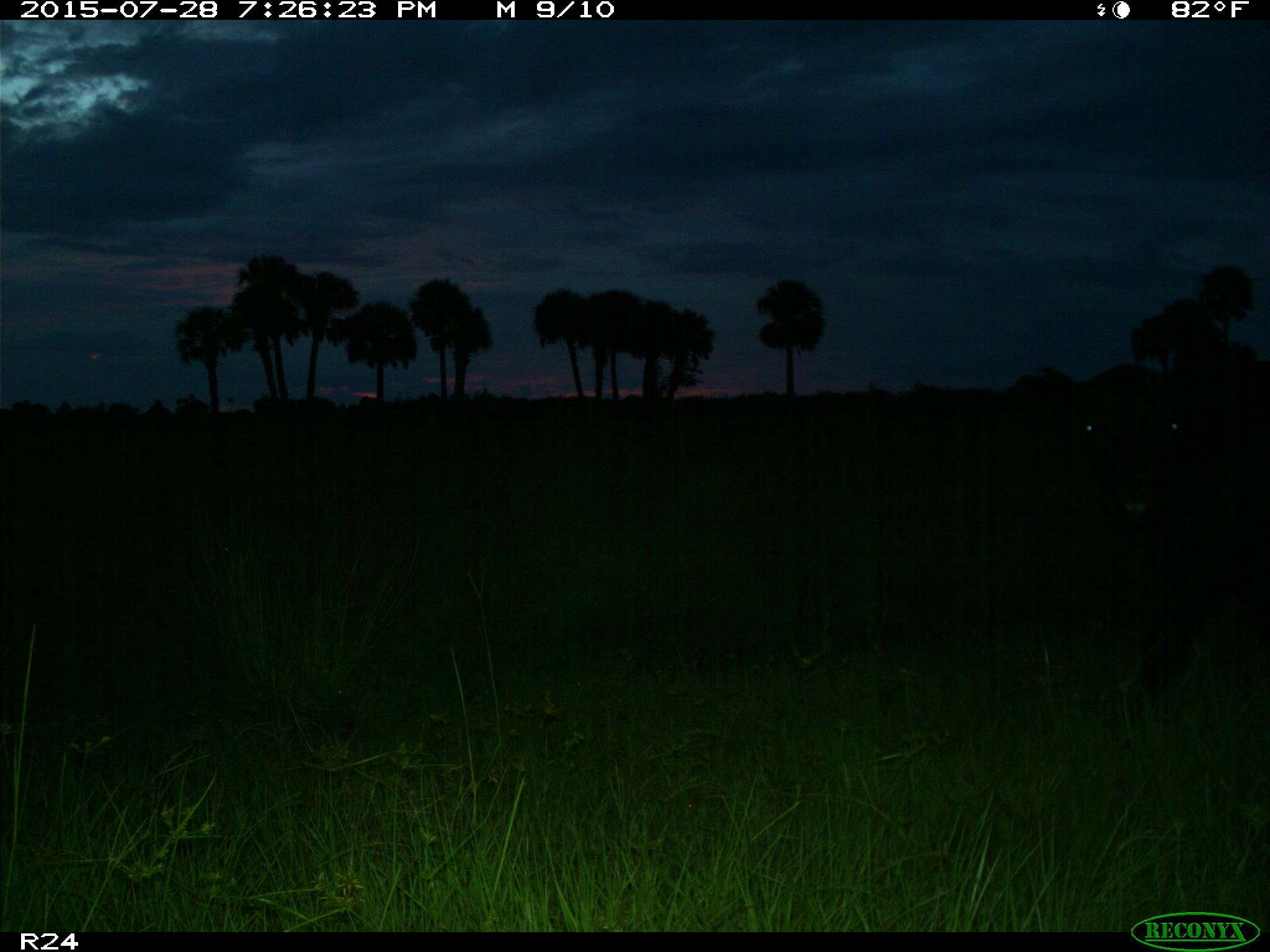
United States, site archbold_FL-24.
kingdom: Animalia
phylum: Chordata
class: Mammalia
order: Artiodactyla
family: Bovidae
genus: Bos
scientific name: Bos taurus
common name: domestic cow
Bos taurus (domestic cow).